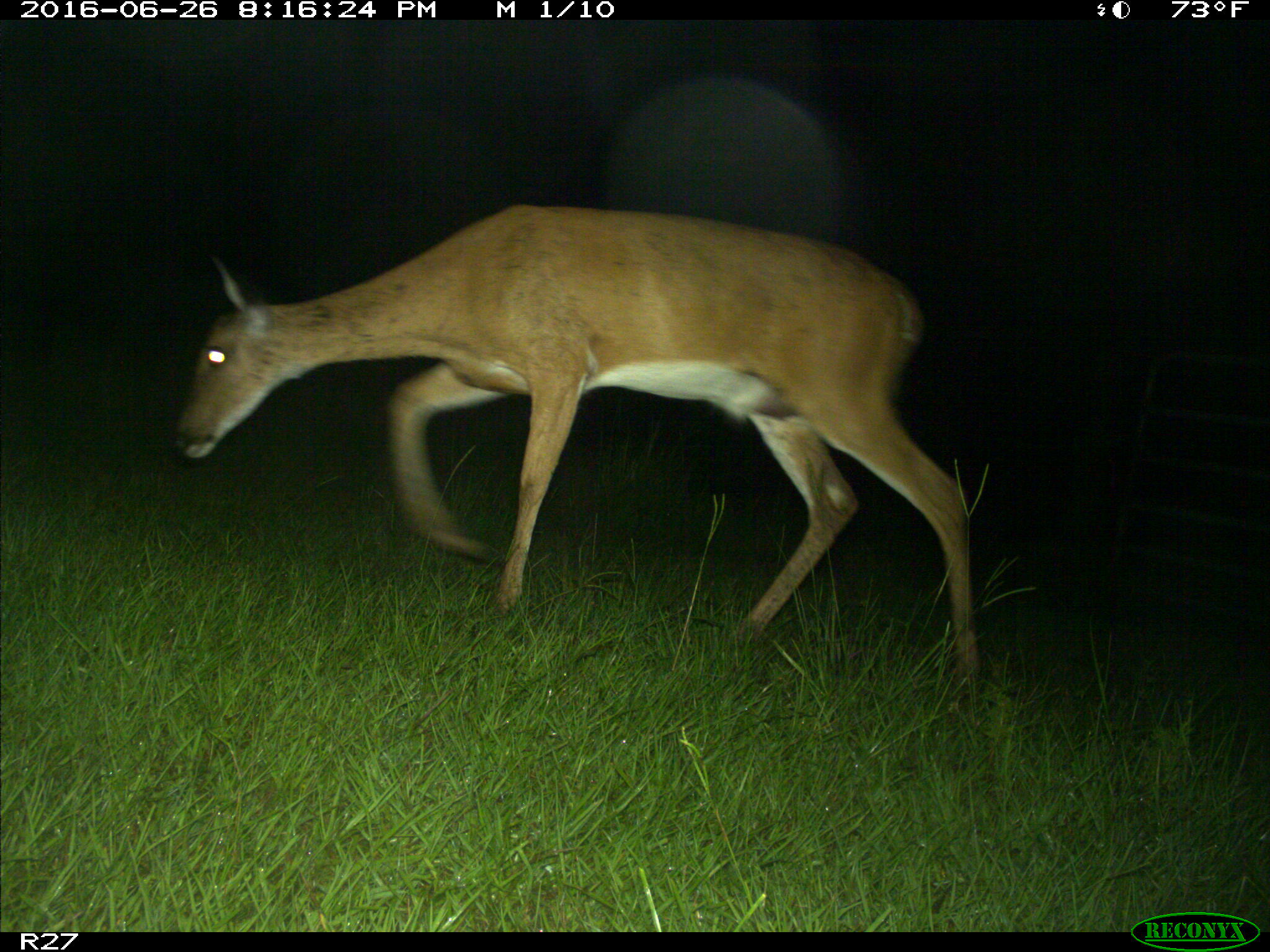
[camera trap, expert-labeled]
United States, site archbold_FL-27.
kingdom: Animalia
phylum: Chordata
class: Mammalia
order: Artiodactyla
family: Cervidae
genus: Odocoileus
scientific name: Odocoileus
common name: deer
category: unidentified deer